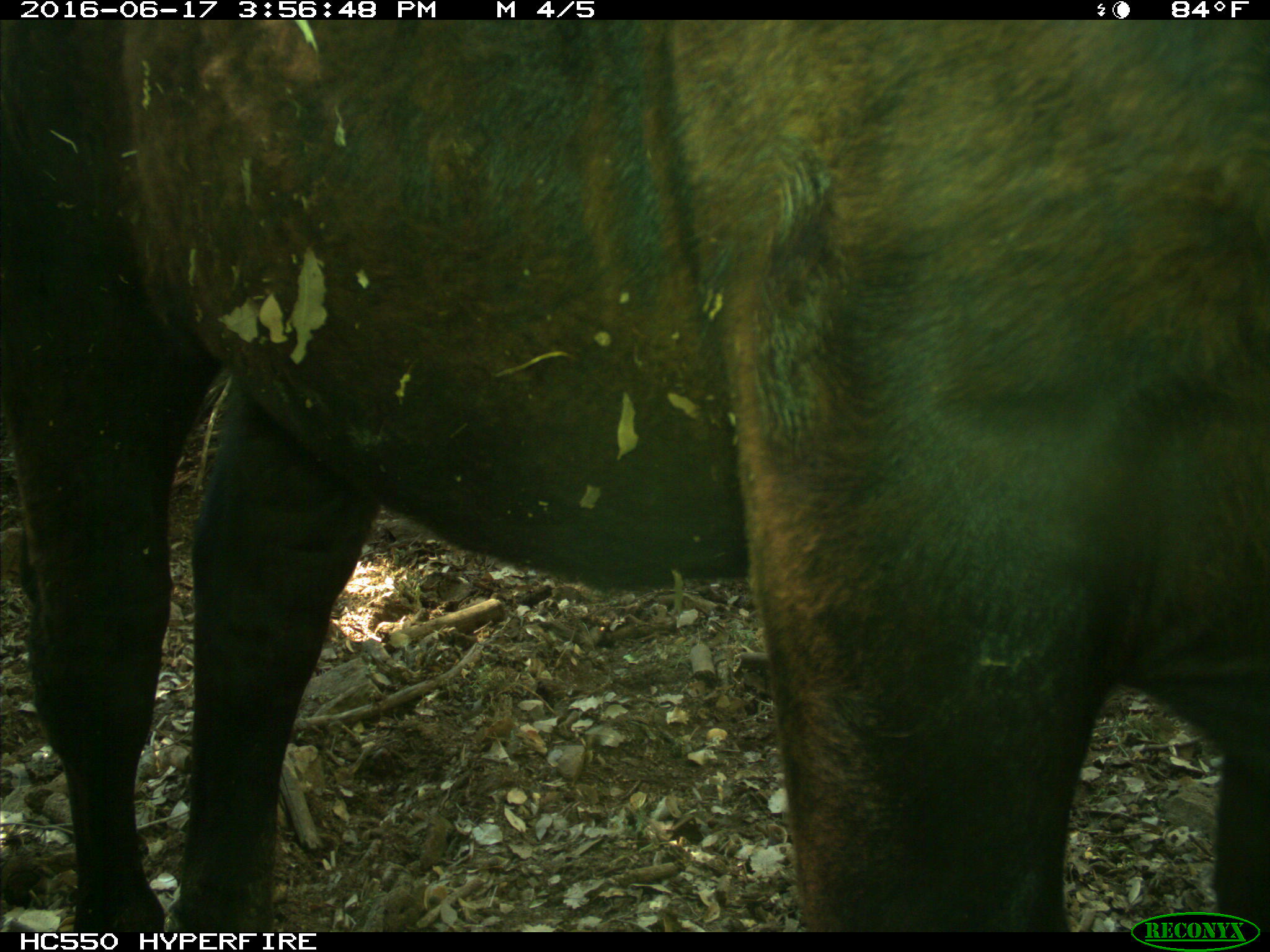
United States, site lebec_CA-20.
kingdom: Animalia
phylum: Chordata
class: Mammalia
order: Artiodactyla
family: Bovidae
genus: Bos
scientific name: Bos taurus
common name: domestic cow